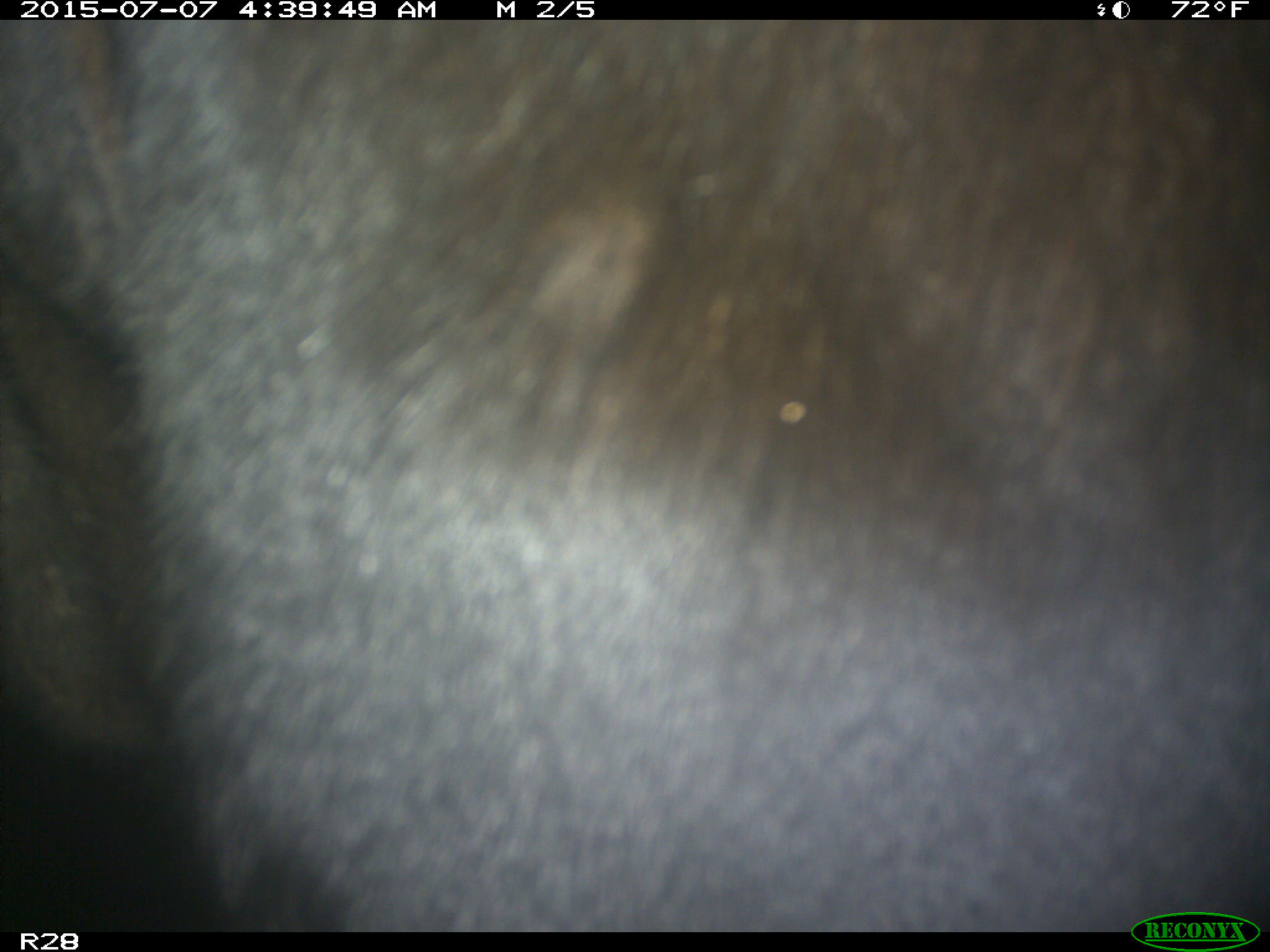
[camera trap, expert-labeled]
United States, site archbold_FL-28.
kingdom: Animalia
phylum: Chordata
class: Mammalia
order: Artiodactyla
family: Bovidae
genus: Bos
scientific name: Bos taurus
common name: domestic cow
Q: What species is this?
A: Bos taurus (domestic cow).